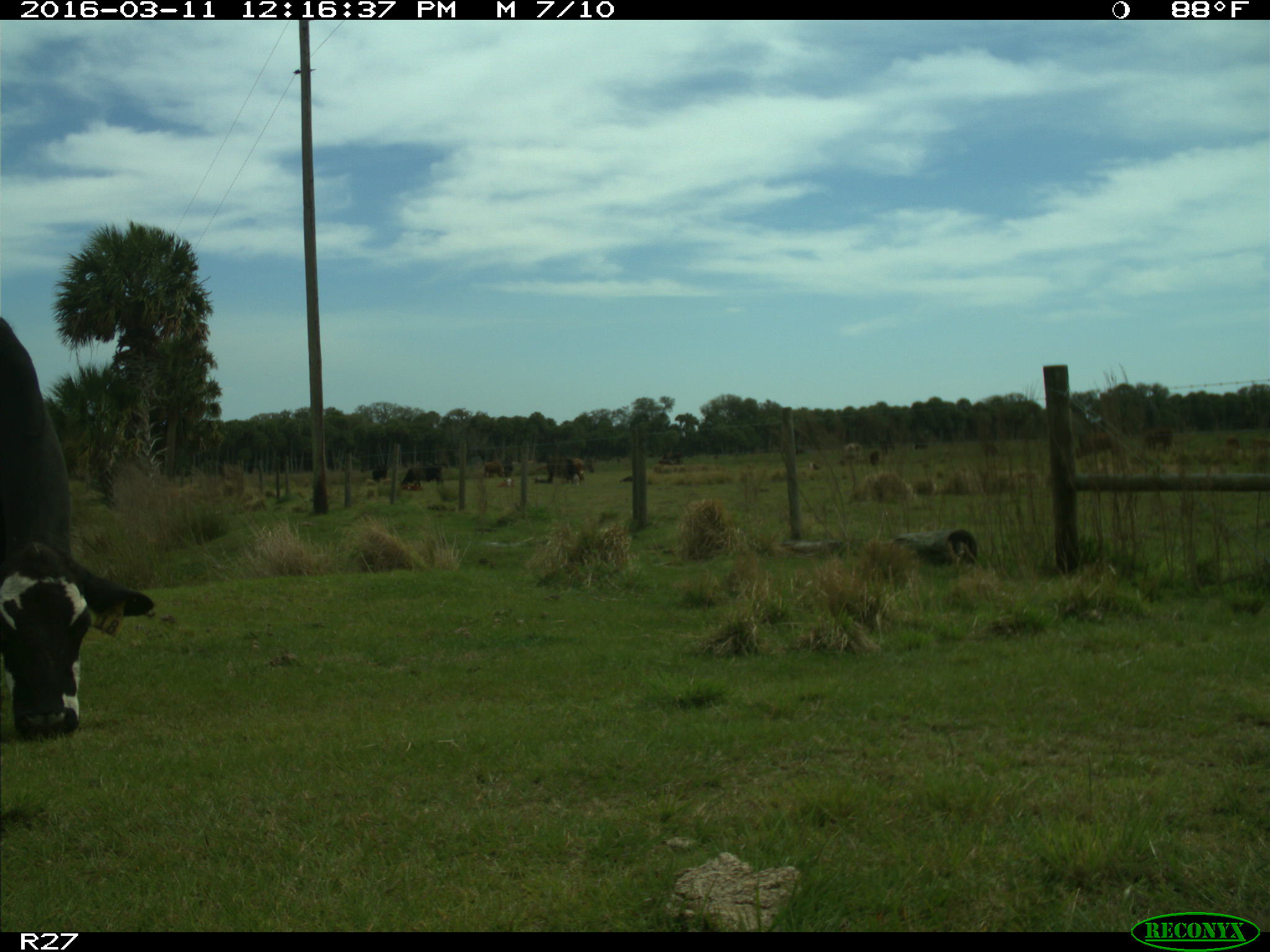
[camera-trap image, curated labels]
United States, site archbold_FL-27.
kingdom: Animalia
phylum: Chordata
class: Mammalia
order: Artiodactyla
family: Bovidae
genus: Bos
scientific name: Bos taurus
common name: domestic cow